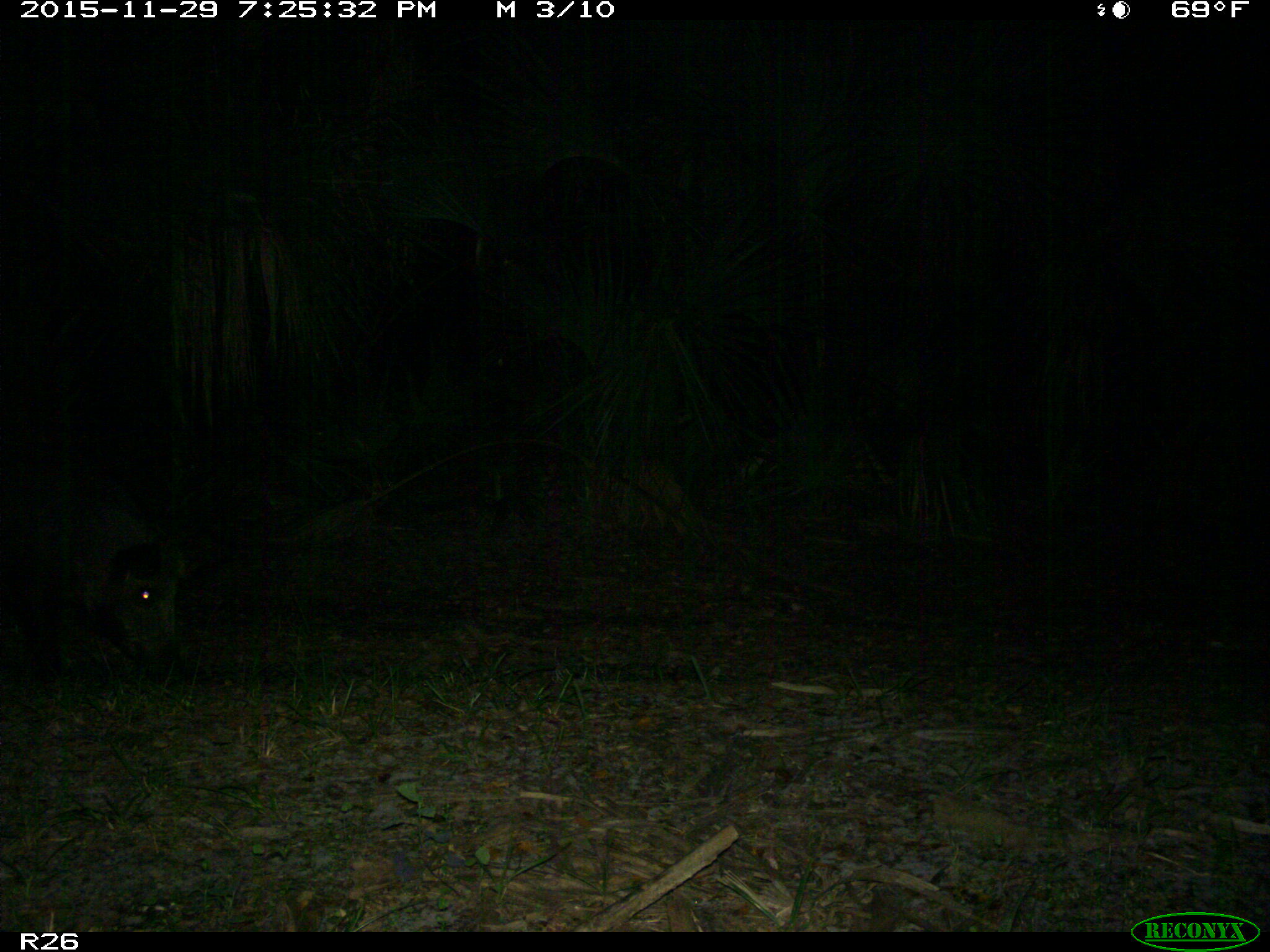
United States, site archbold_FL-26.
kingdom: Animalia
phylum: Chordata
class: Mammalia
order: Artiodactyla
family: Suidae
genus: Sus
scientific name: Sus scrofa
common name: wild boar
Sus scrofa (wild boar).